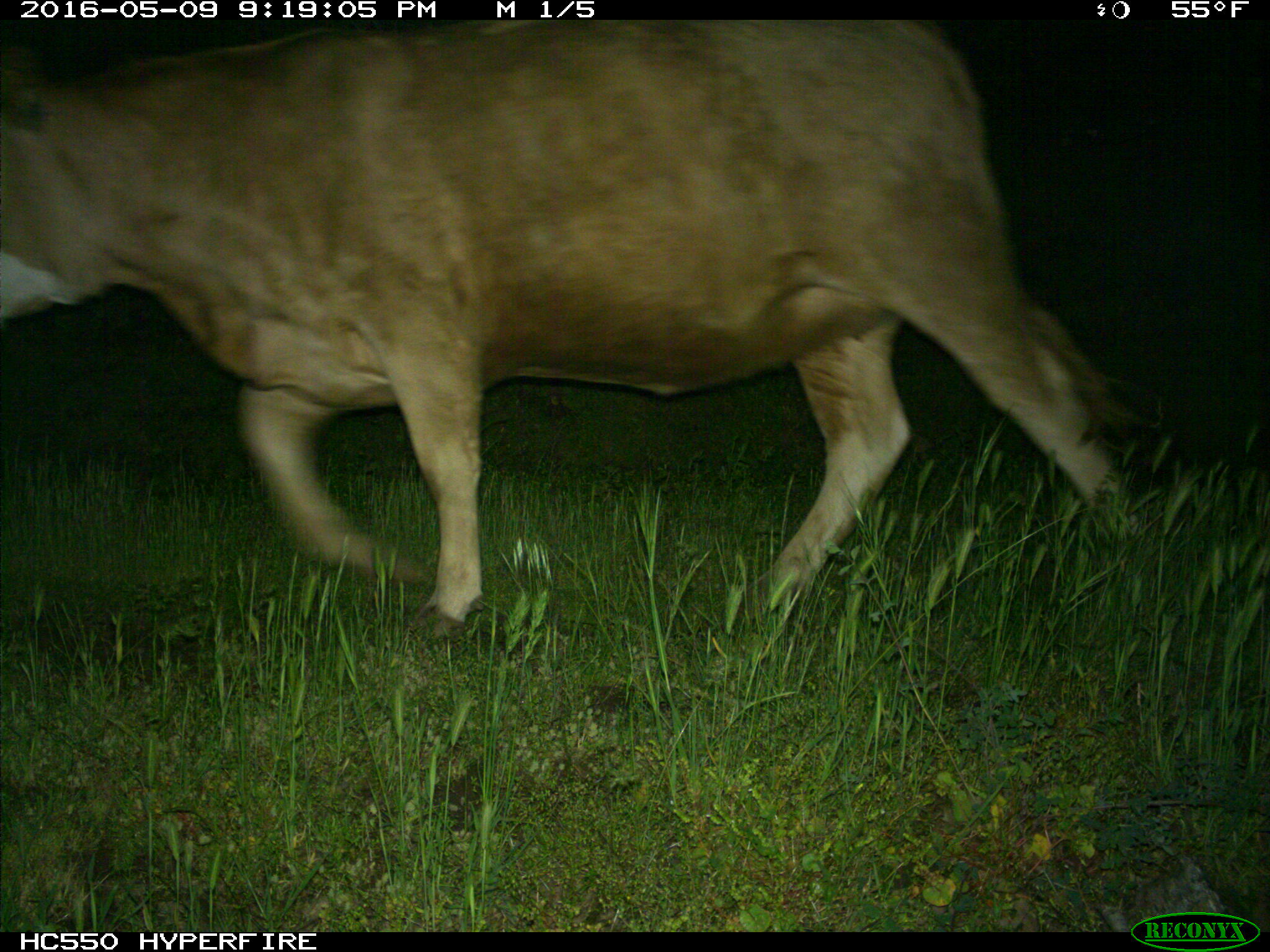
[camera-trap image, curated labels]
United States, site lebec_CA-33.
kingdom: Animalia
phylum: Chordata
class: Mammalia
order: Artiodactyla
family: Bovidae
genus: Bos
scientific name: Bos taurus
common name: domestic cow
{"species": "Bos taurus (domestic cow)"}